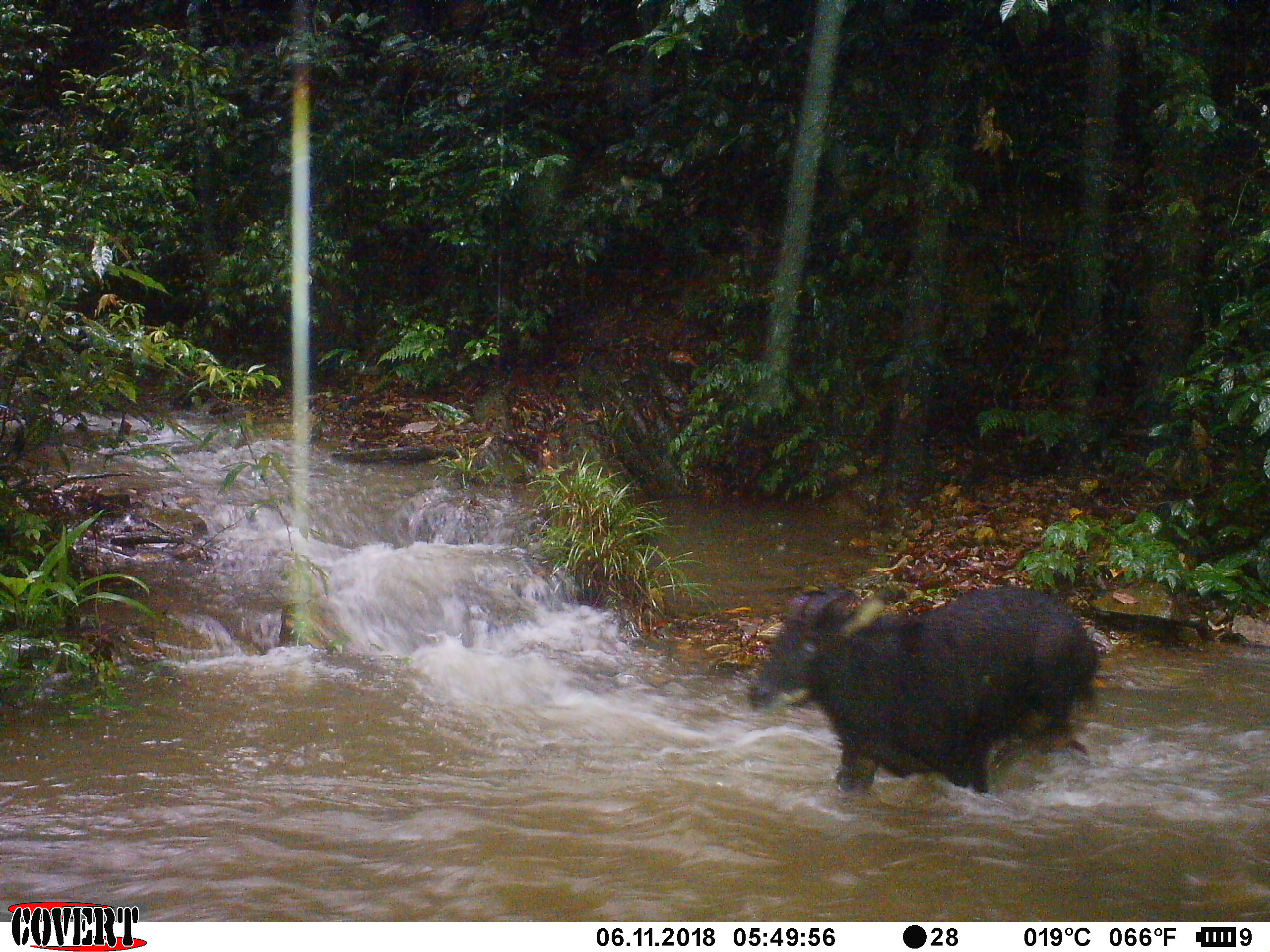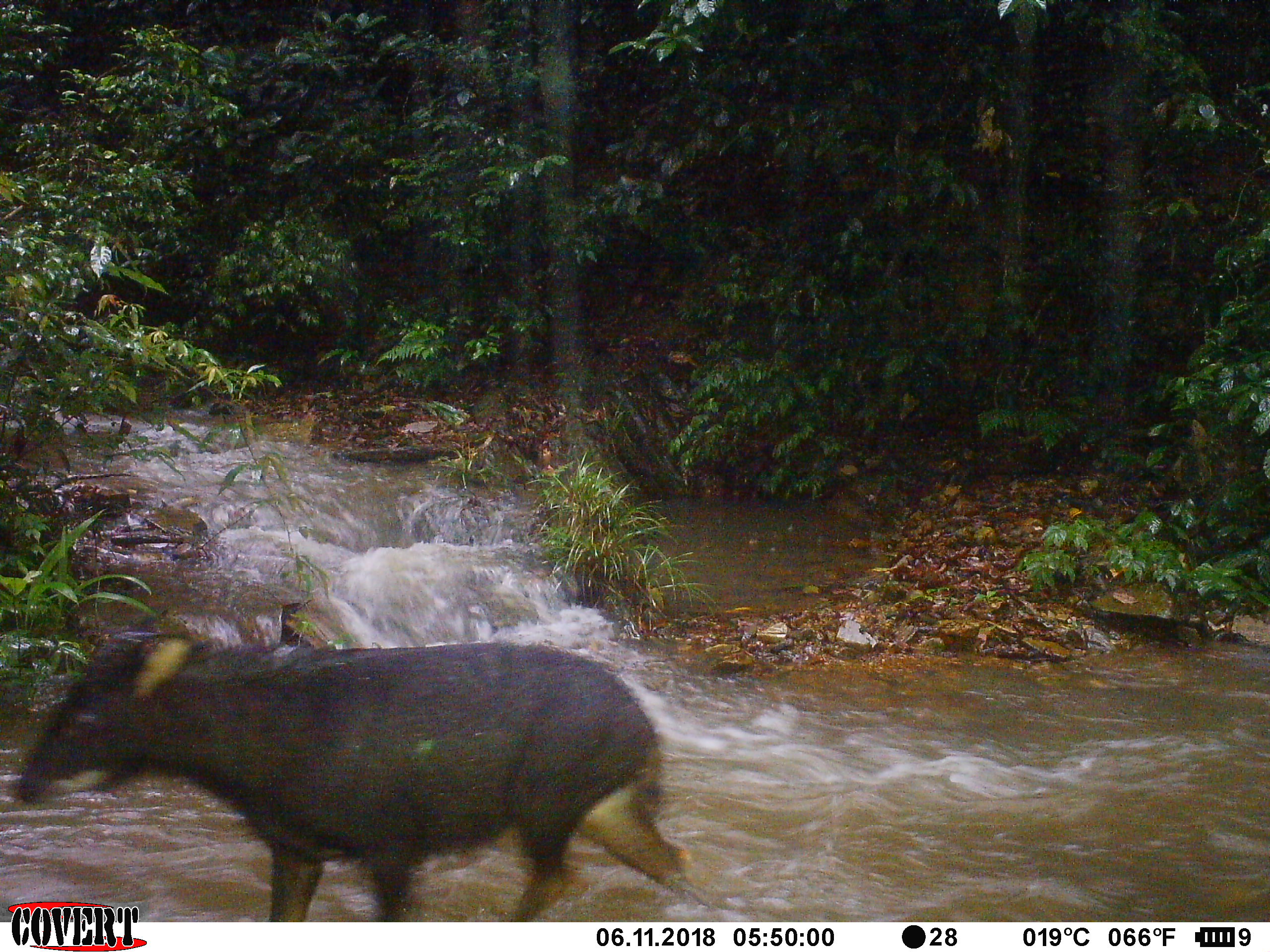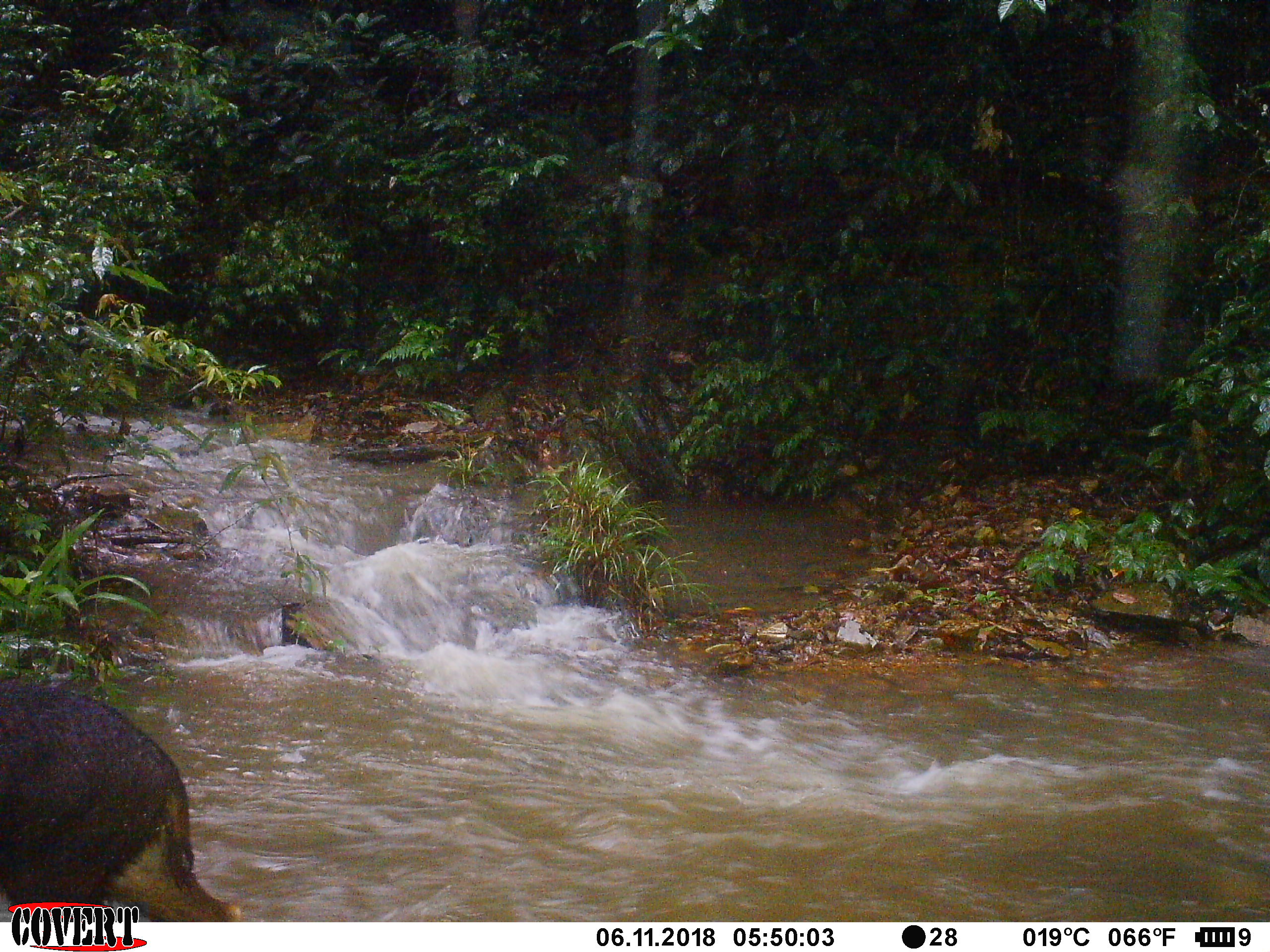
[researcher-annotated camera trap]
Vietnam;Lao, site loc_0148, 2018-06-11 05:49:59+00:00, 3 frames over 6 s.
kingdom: Animalia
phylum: Chordata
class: Mammalia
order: Artiodactyla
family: Bovidae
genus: Capricornis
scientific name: Capricornis sumatraensis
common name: chinese serow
Chinese serow (Capricornis sumatraensis). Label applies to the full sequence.